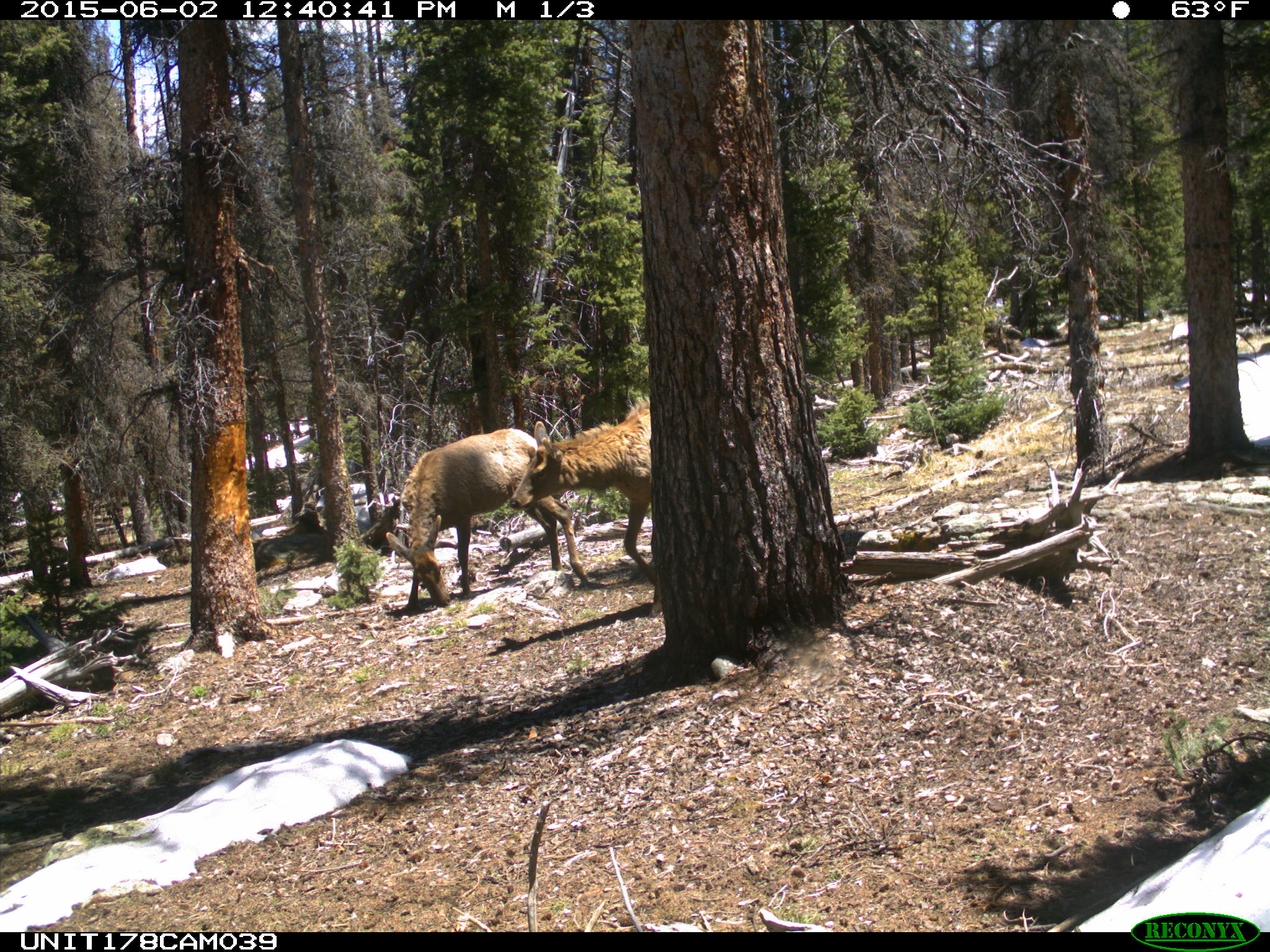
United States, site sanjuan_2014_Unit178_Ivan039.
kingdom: Animalia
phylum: Chordata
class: Mammalia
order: Artiodactyla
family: Cervidae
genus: Cervus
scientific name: Cervus elaphus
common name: red deer